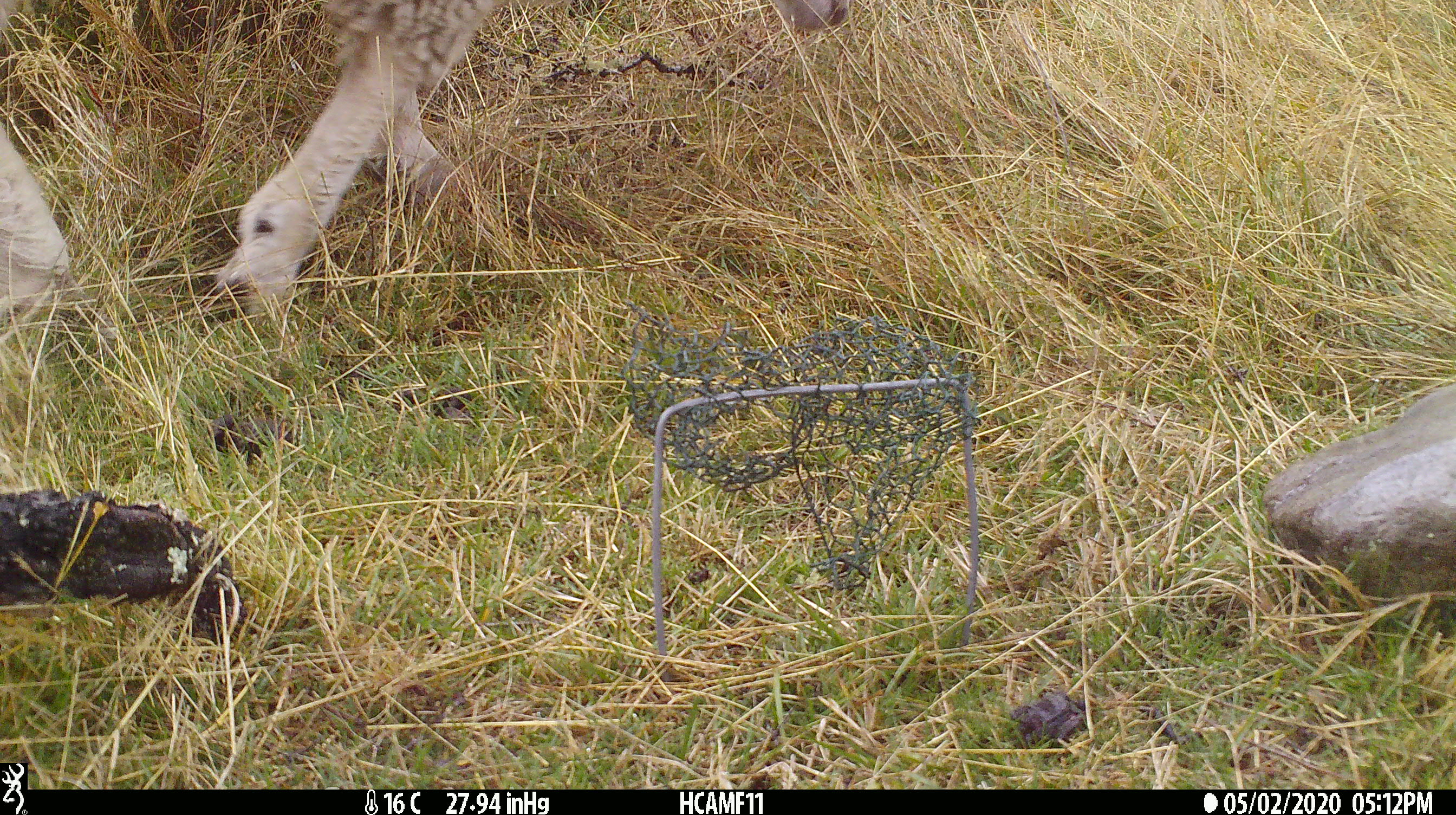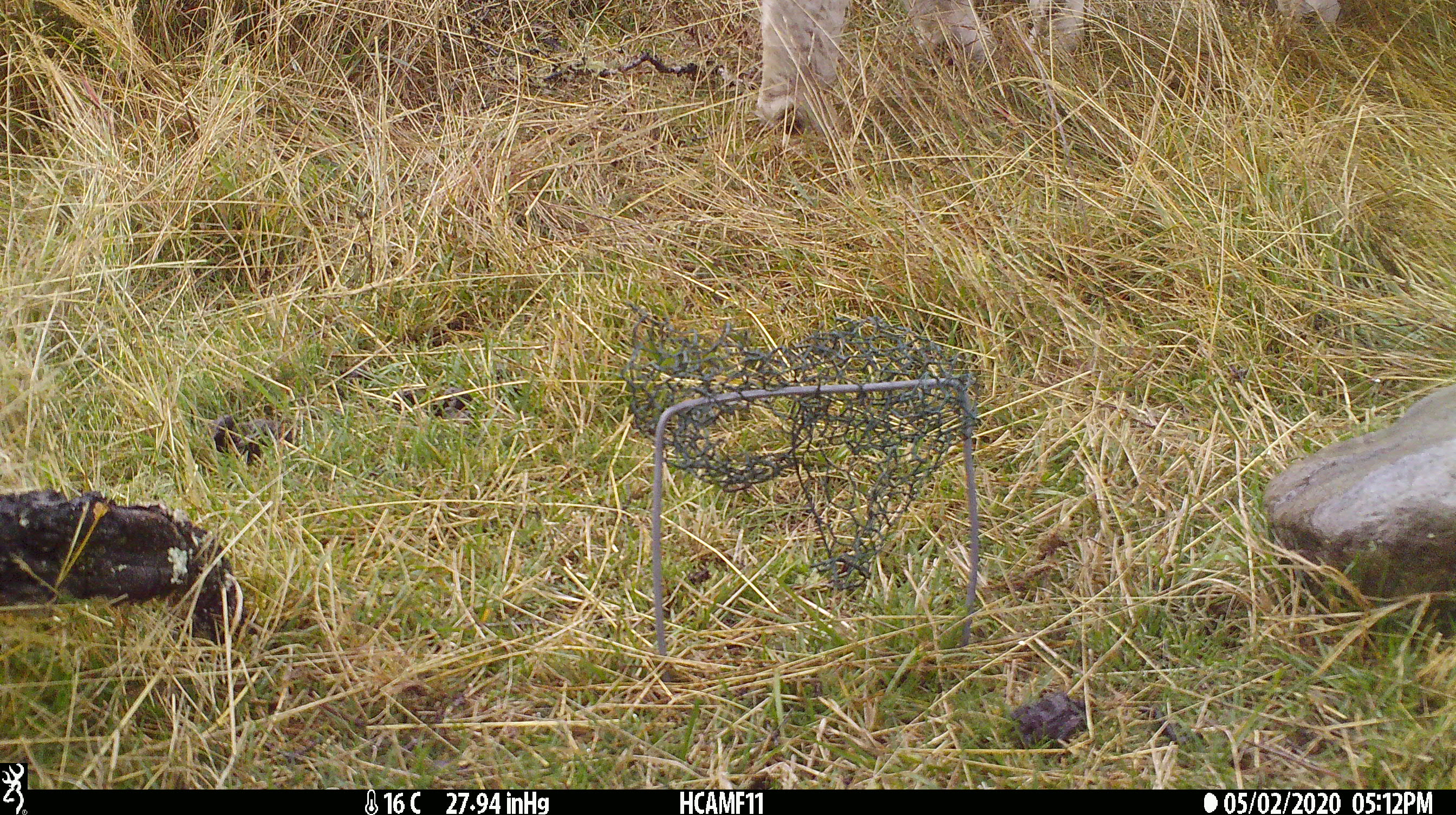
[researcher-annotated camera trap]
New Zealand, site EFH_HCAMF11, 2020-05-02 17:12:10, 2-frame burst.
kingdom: Animalia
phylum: Chordata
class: Mammalia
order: Artiodactyla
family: Bovidae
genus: Ovis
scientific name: Ovis aries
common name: domestic sheep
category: sheep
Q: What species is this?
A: Sheep (domestic sheep) (Ovis aries).